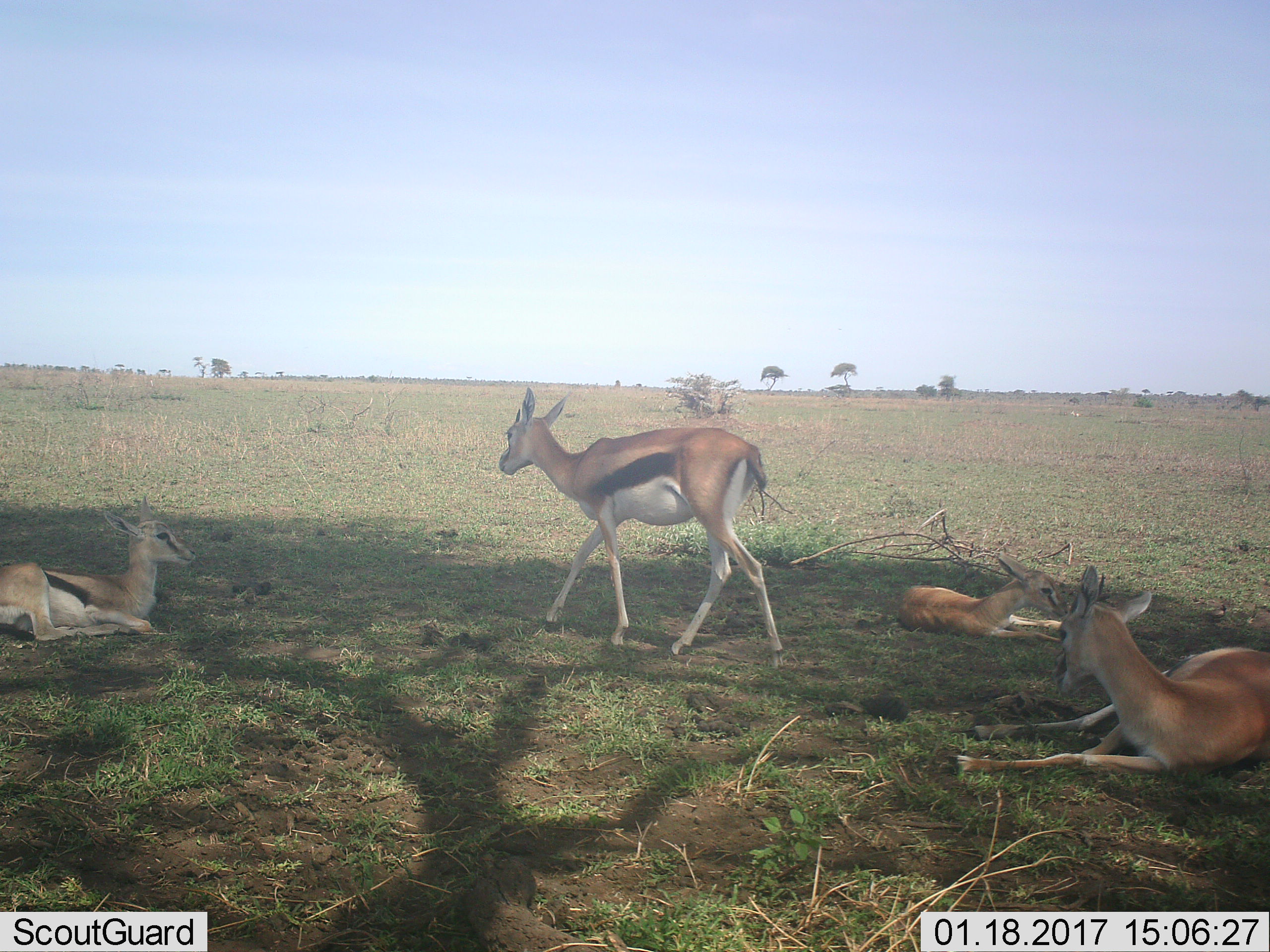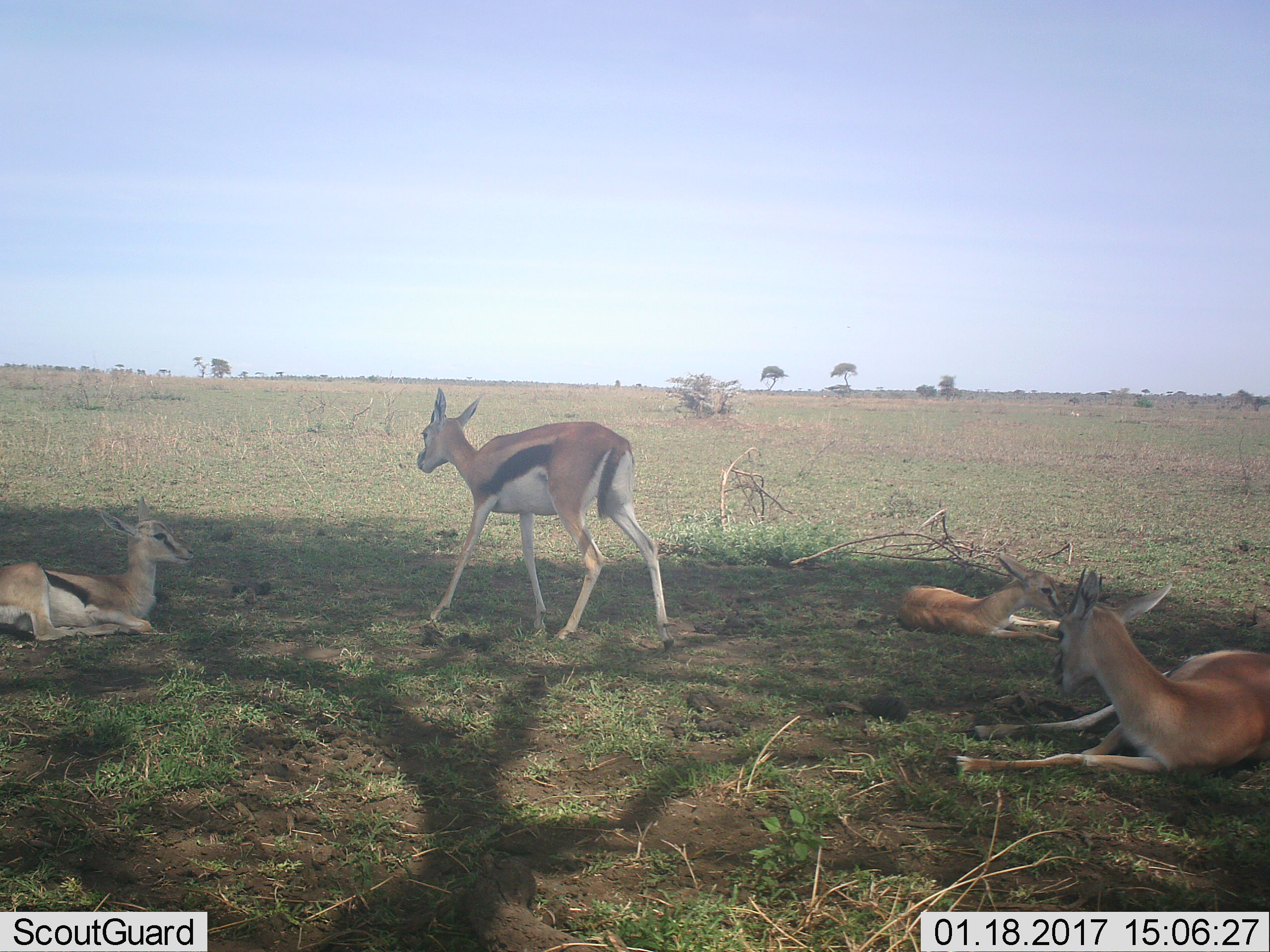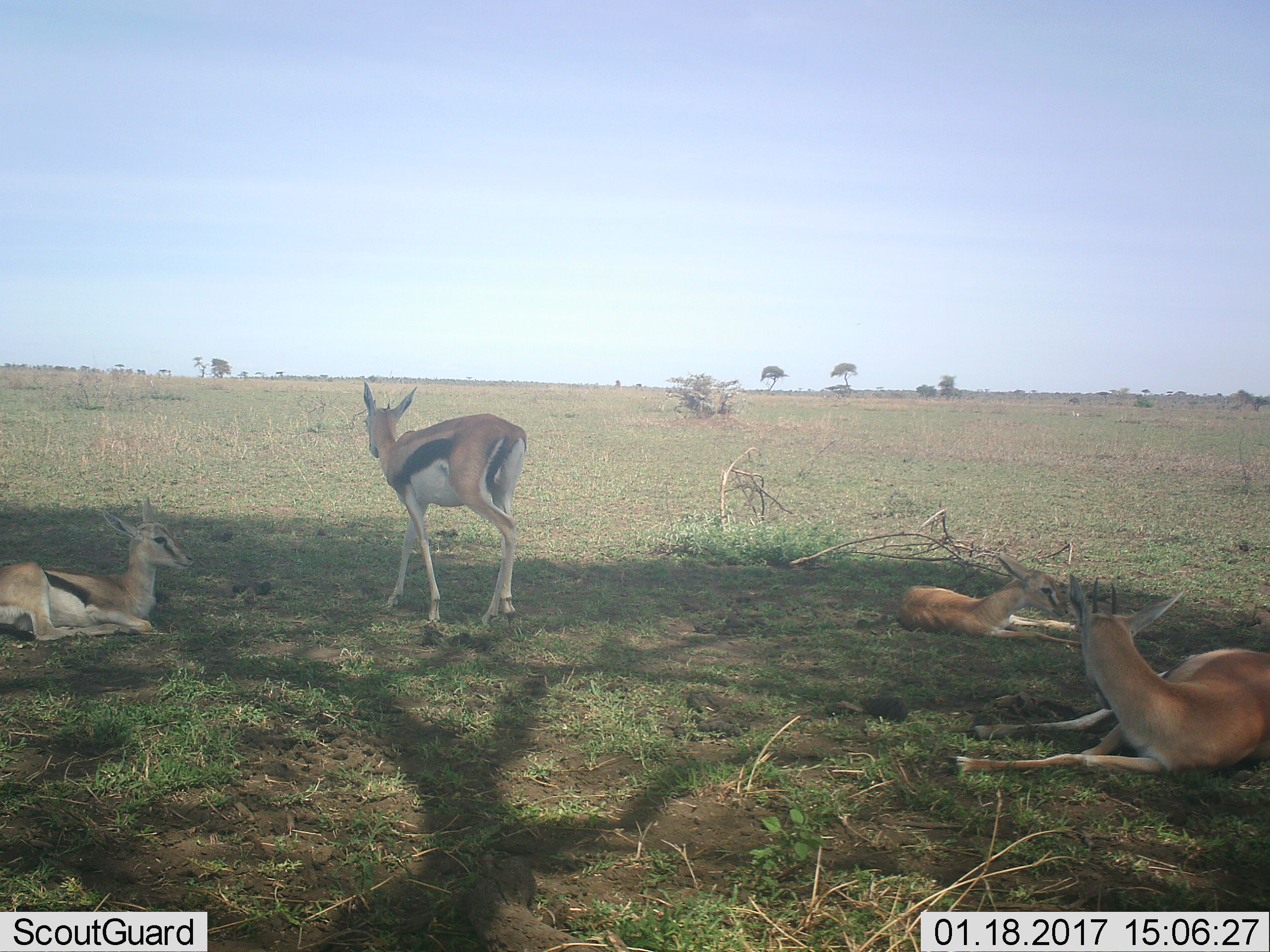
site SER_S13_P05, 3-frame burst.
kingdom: Animalia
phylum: Chordata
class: Mammalia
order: Artiodactyla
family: Bovidae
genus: Eudorcas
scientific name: Eudorcas thomsonii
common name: thomson's gazelle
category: gazellethomsons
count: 4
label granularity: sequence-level